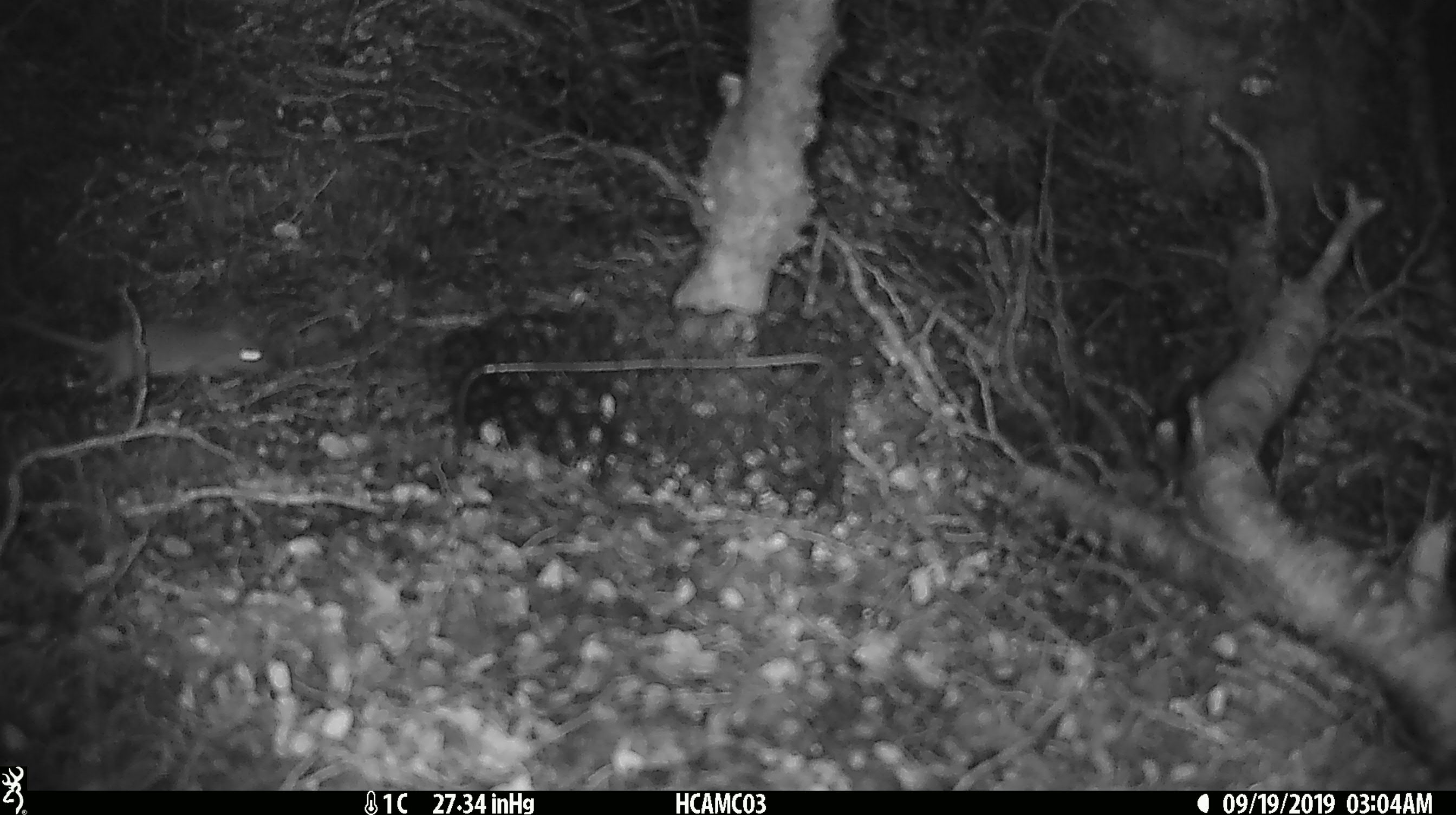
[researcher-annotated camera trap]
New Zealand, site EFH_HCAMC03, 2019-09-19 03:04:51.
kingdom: Animalia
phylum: Chordata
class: Mammalia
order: Rodentia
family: Muridae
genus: Mus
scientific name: Mus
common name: mouse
Mouse (Mus).